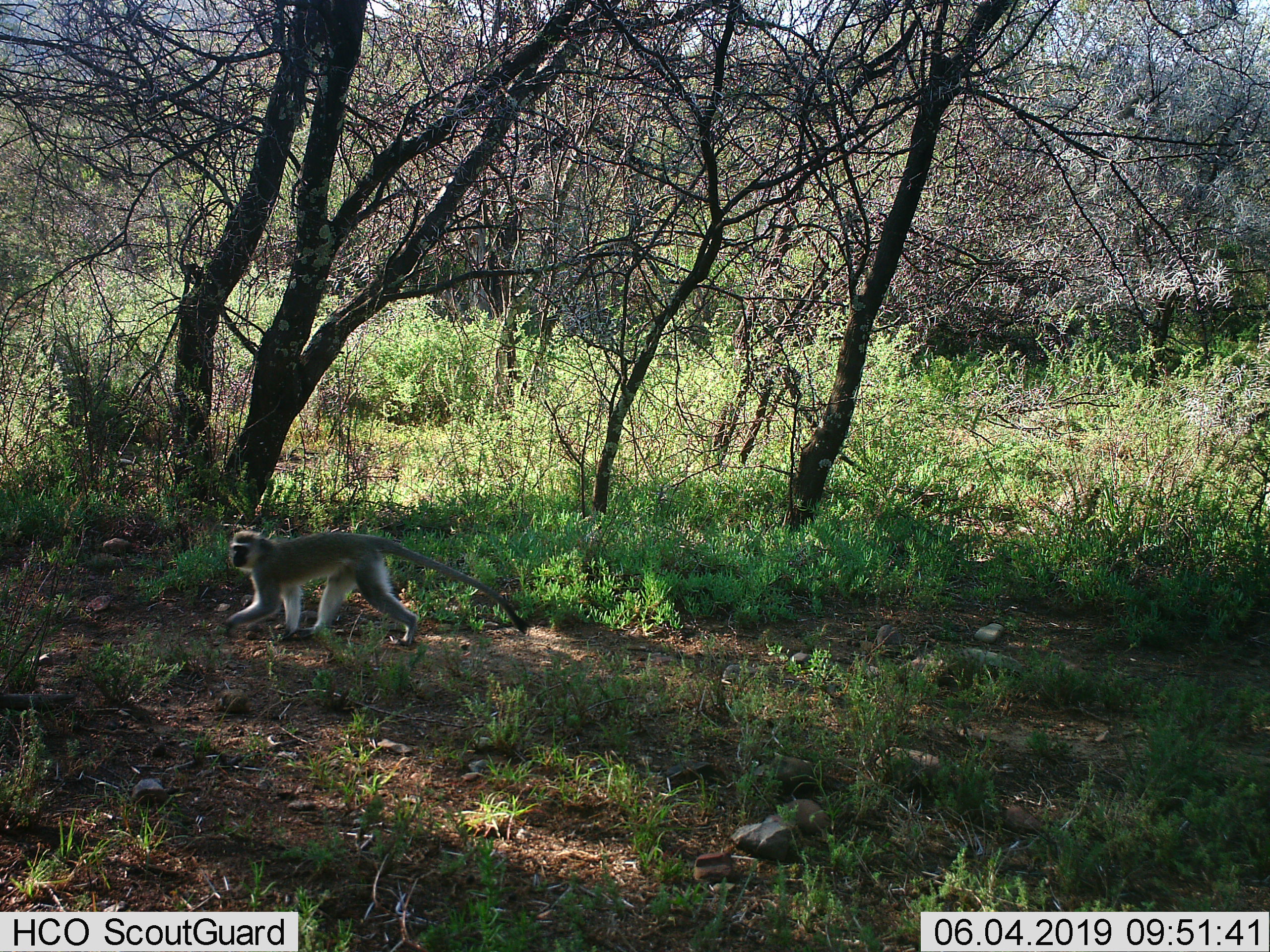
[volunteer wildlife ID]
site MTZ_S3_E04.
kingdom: Animalia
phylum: Chordata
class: Mammalia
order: Primates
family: Cercopithecidae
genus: Chlorocebus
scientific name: Chlorocebus pygerythrus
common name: vervet monkey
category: monkeyvervet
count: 1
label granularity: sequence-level